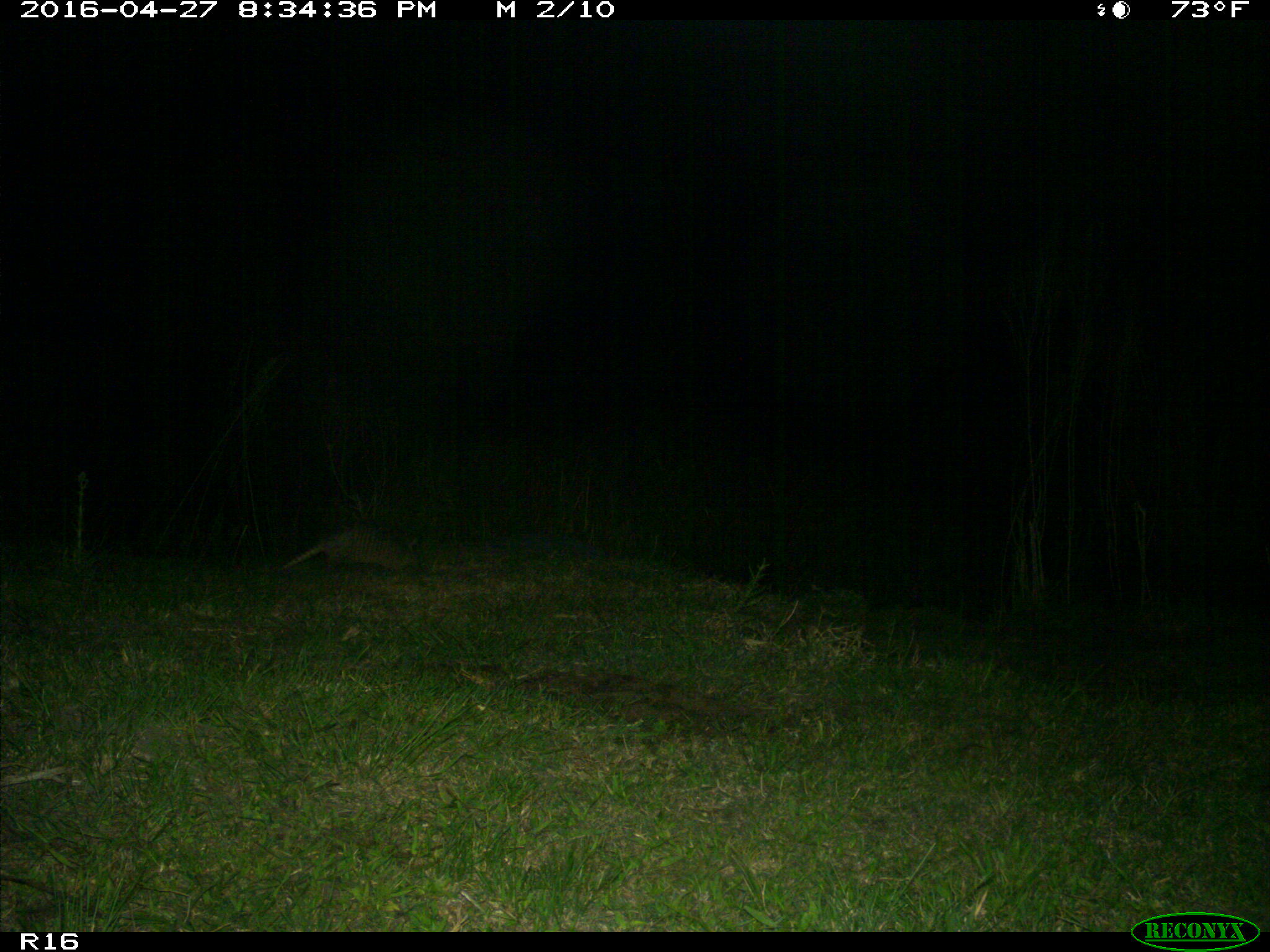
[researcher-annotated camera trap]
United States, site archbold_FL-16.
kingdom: Animalia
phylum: Chordata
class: Mammalia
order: Cingulata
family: Dasypodidae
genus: Dasypus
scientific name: Dasypus novemcinctus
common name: nine-banded armadillo